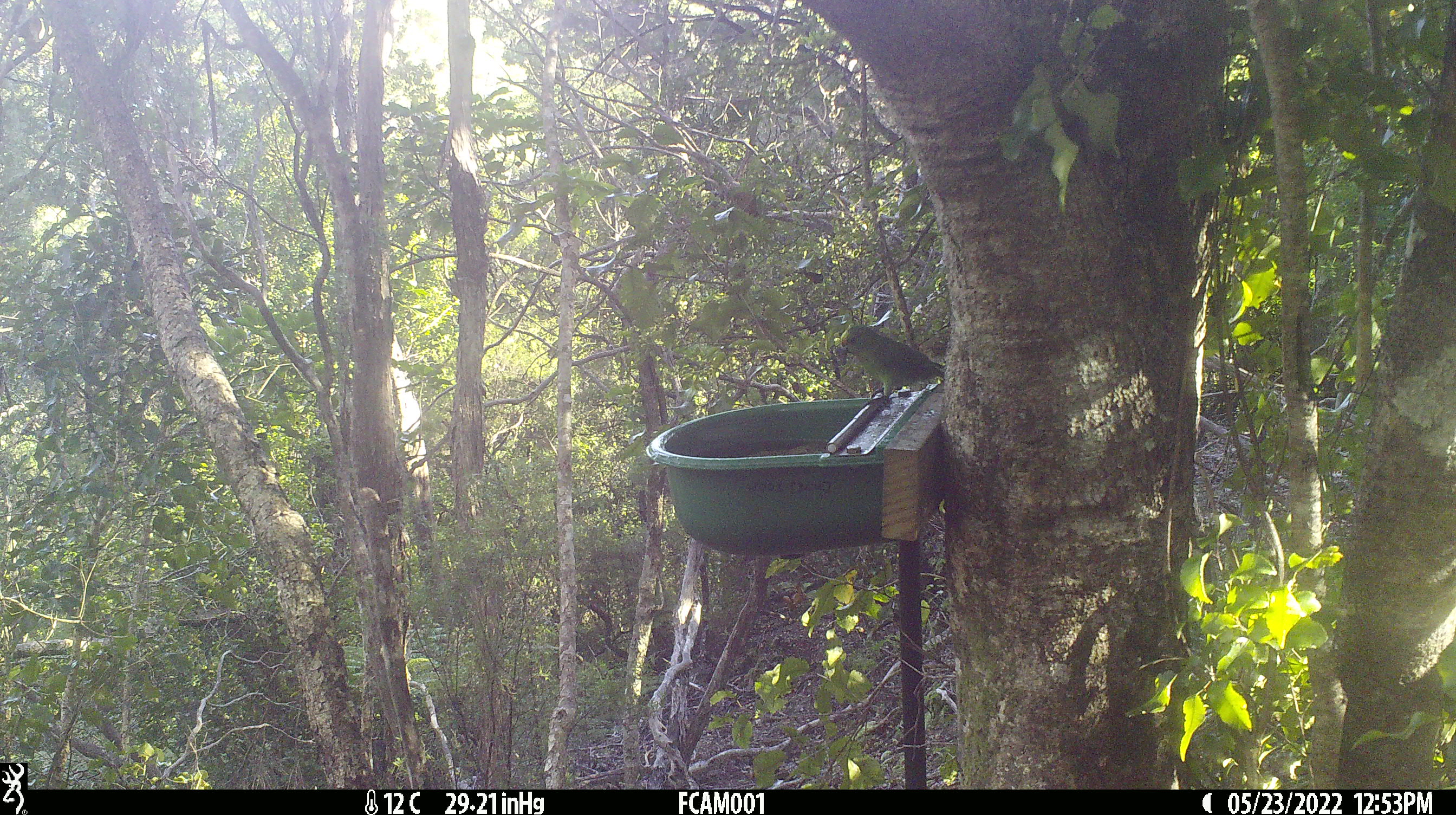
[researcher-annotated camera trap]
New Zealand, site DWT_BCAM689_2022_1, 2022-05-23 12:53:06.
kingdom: Animalia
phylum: Chordata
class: Aves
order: Psittaciformes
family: Psittaculidae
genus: Cyanoramphus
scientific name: Cyanoramphus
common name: parakeet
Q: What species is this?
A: Parakeet (Cyanoramphus).